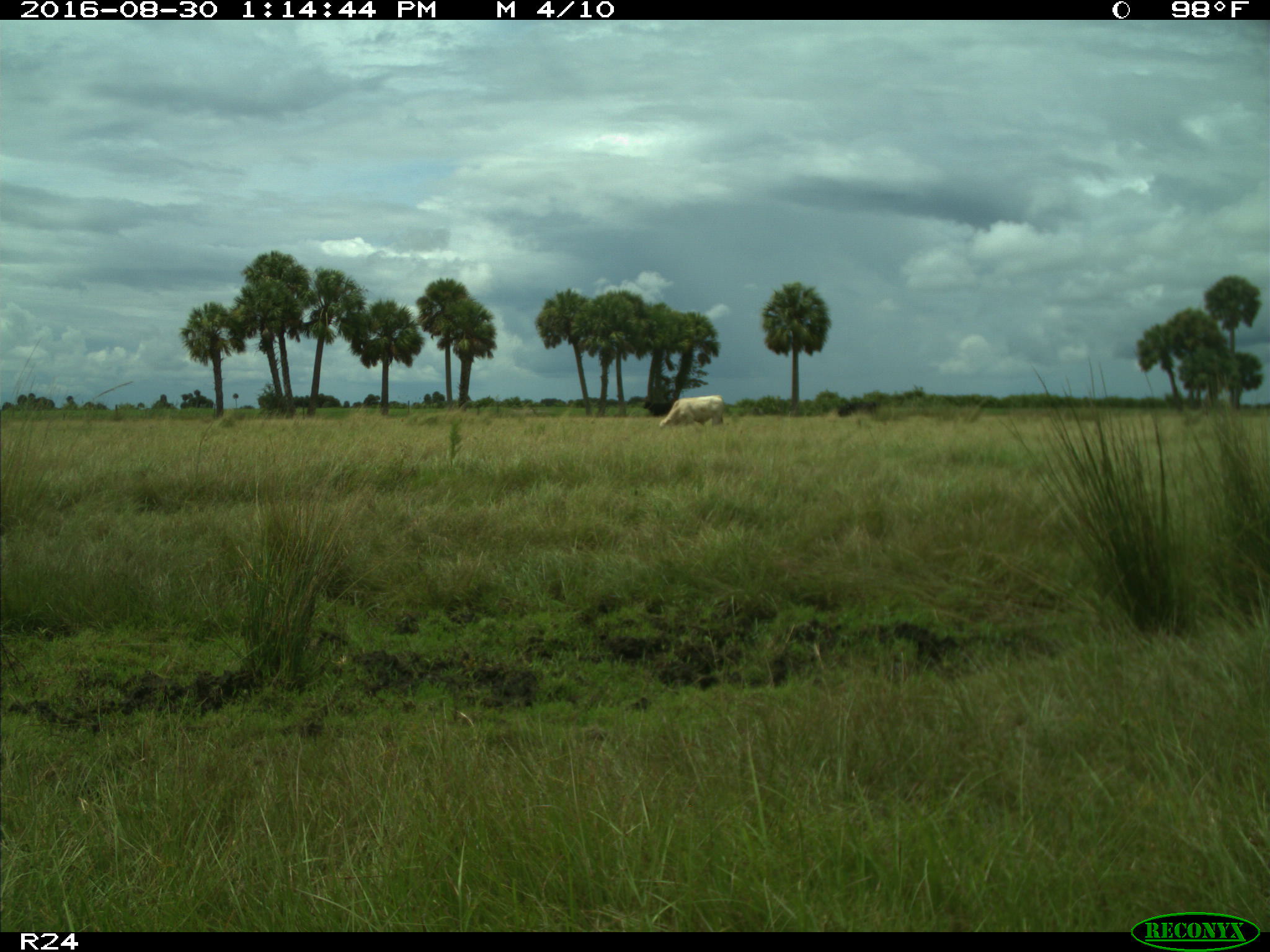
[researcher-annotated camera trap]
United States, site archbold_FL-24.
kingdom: Animalia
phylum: Chordata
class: Mammalia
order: Artiodactyla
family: Bovidae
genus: Bos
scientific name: Bos taurus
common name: domestic cow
Bos taurus (domestic cow).